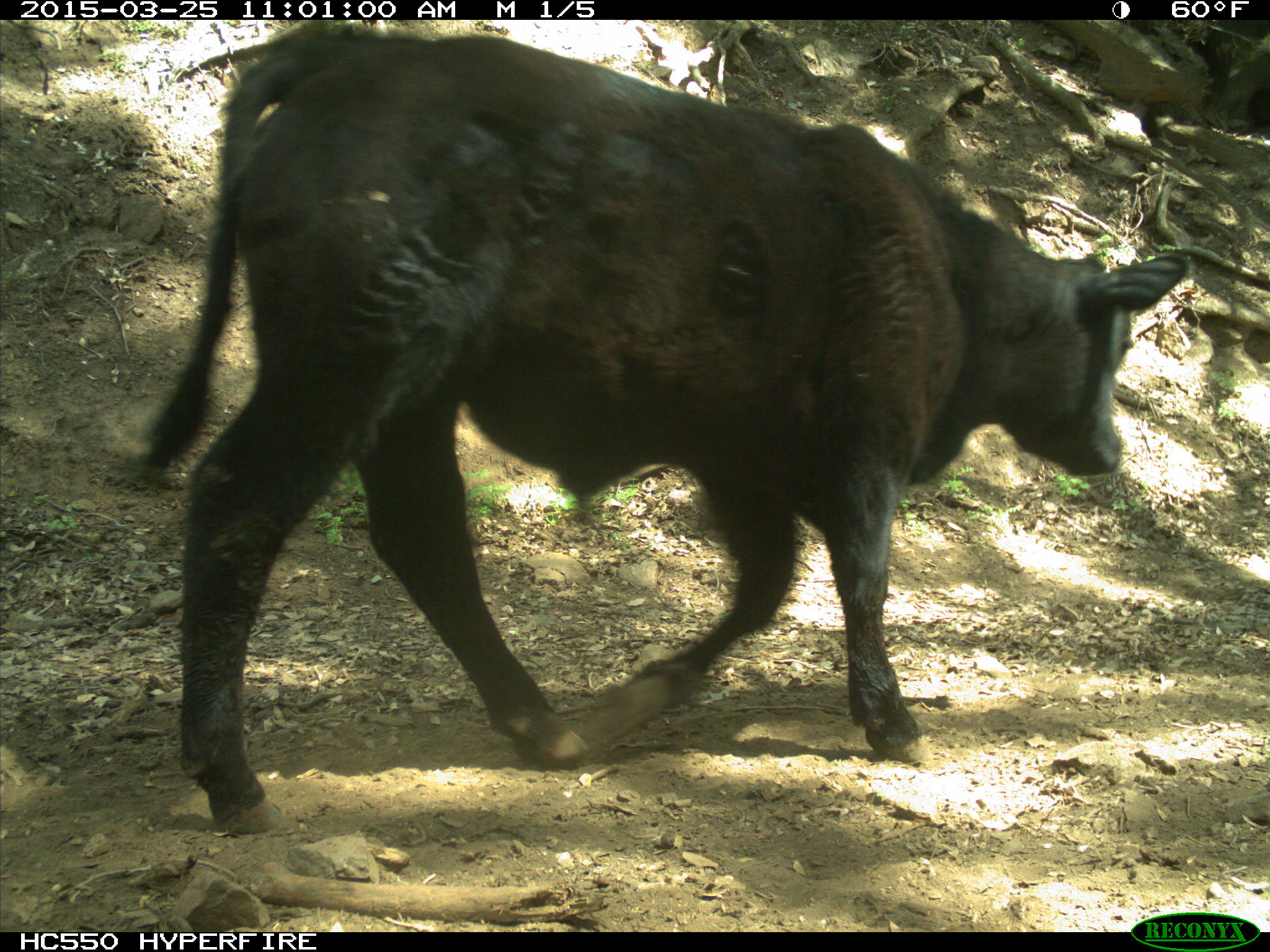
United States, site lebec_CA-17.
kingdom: Animalia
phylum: Chordata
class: Mammalia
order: Artiodactyla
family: Bovidae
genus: Bos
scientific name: Bos taurus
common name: domestic cow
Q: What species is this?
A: Bos taurus (domestic cow).